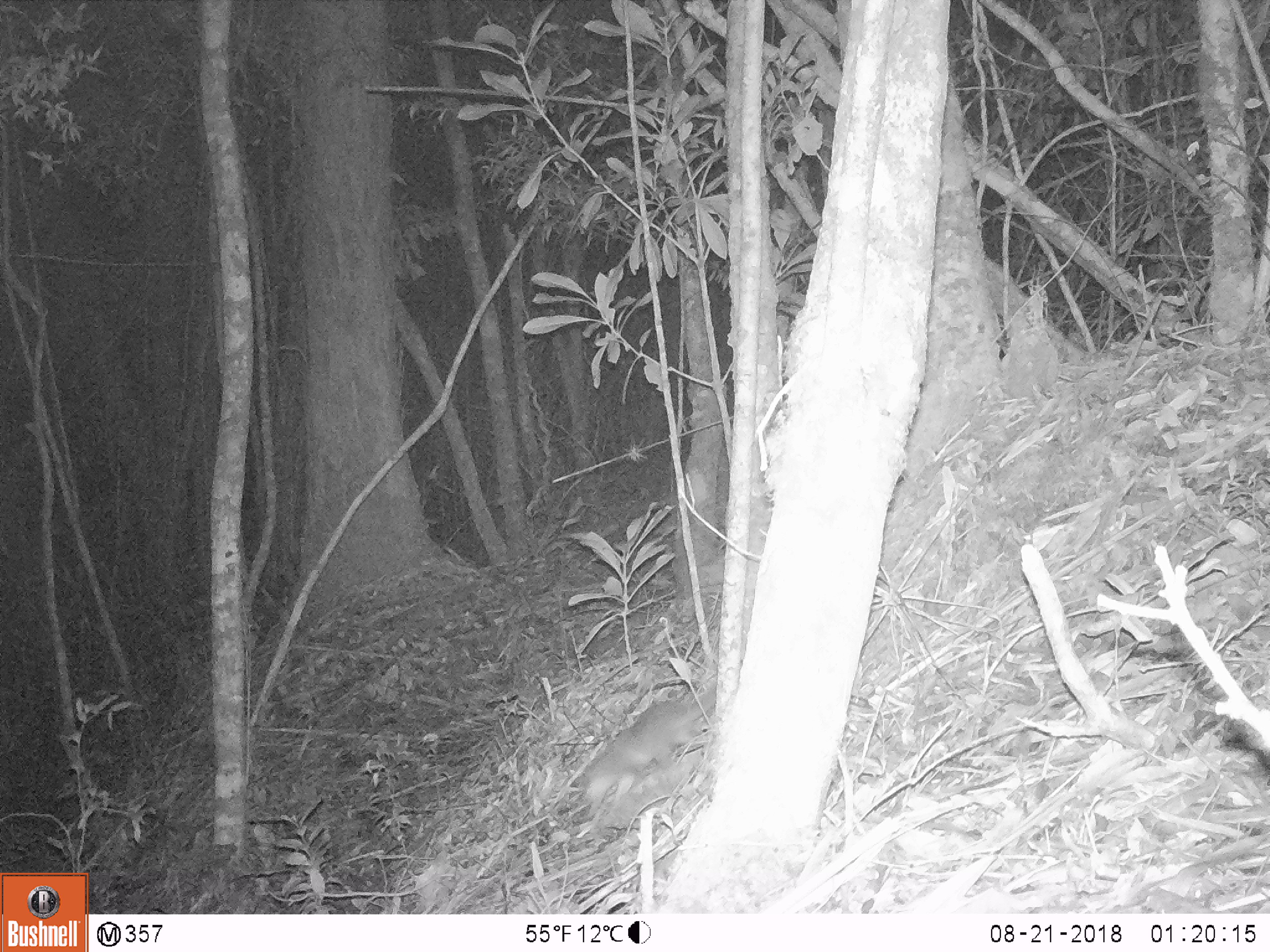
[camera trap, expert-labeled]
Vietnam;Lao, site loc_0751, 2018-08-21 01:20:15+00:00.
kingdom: Animalia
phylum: Chordata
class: Mammalia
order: Carnivora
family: Mustelidae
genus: Melogale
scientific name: Melogale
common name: ferret badger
Ferret badger (Melogale). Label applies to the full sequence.